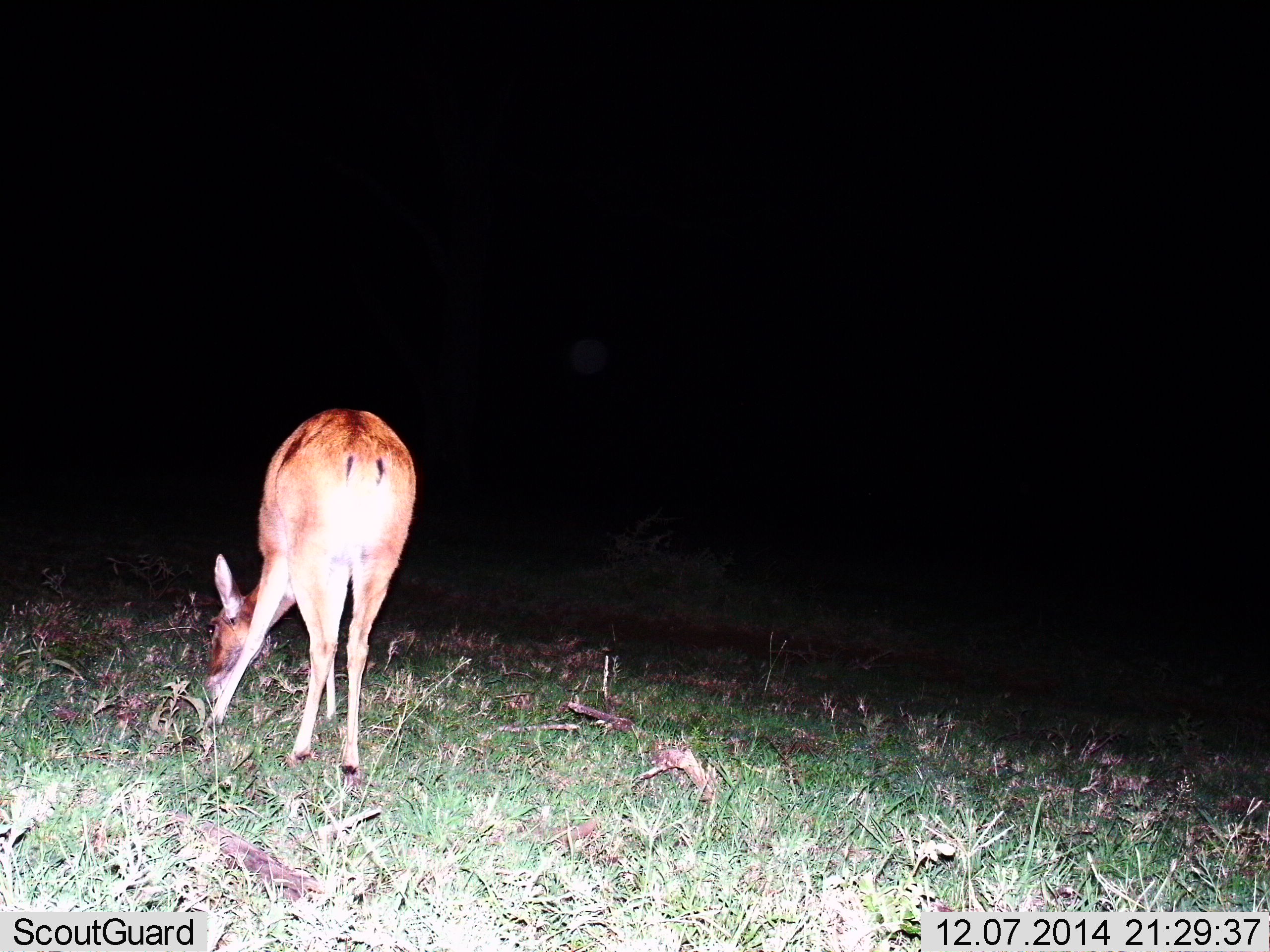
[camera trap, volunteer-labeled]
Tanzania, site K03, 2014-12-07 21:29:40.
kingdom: Animalia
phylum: Chordata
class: Mammalia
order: Artiodactyla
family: Bovidae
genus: Redunca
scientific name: Redunca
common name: reedbuck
Reedbuck (Redunca), count 1. Behavior (volunteer vote fractions): standing 40%, resting 0%, moving 0%, interacting 0%. Young present (vote fraction): 0%. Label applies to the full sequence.